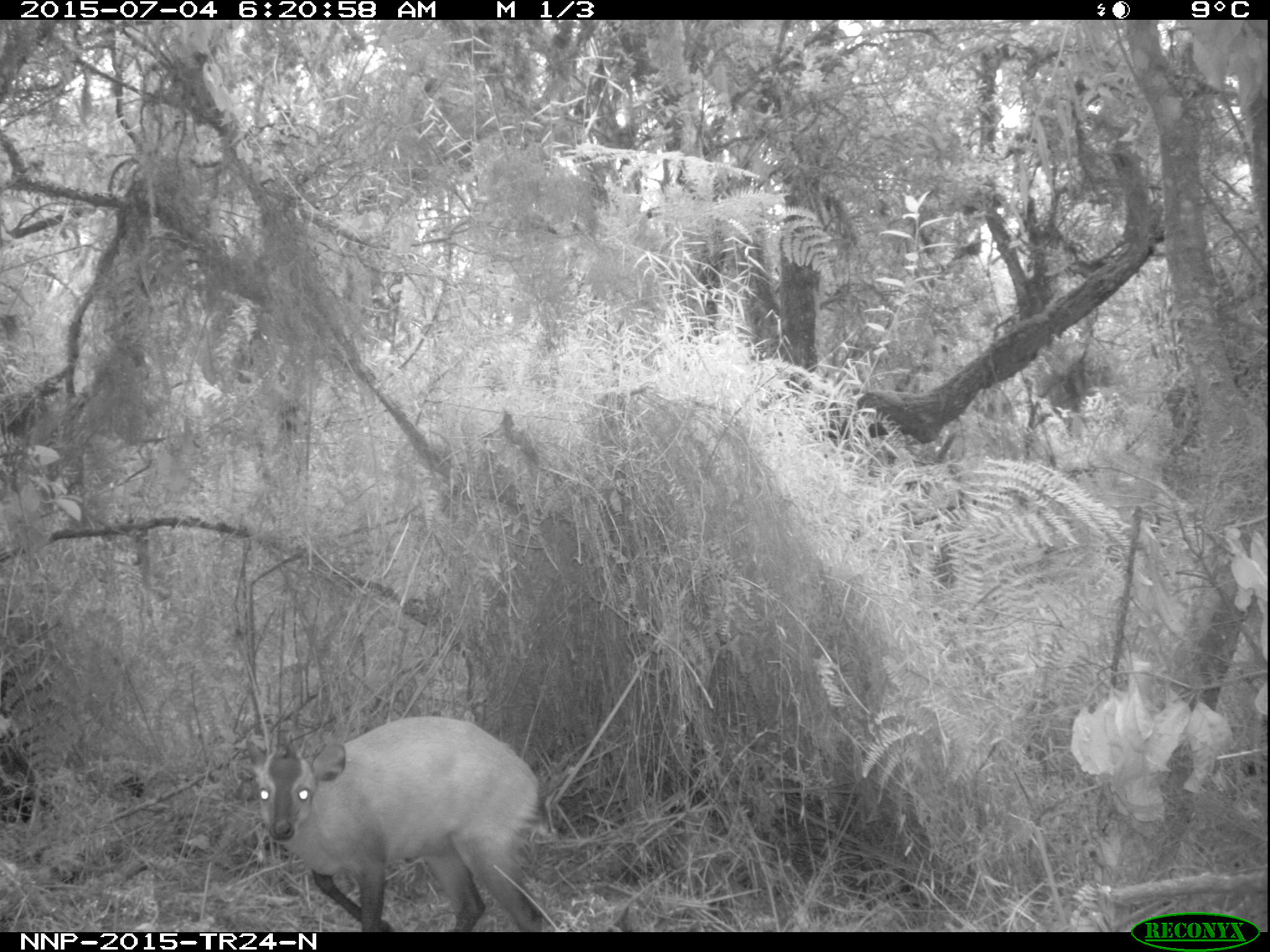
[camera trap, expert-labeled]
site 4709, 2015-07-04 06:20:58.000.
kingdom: Animalia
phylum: Chordata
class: Mammalia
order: Artiodactyla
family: Bovidae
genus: Cephalophus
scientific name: Cephalophus nigrifrons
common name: black-fronted duiker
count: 1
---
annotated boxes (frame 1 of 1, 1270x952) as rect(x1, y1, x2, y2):
cephalophus nigrifrons: rect(246, 716, 543, 928)